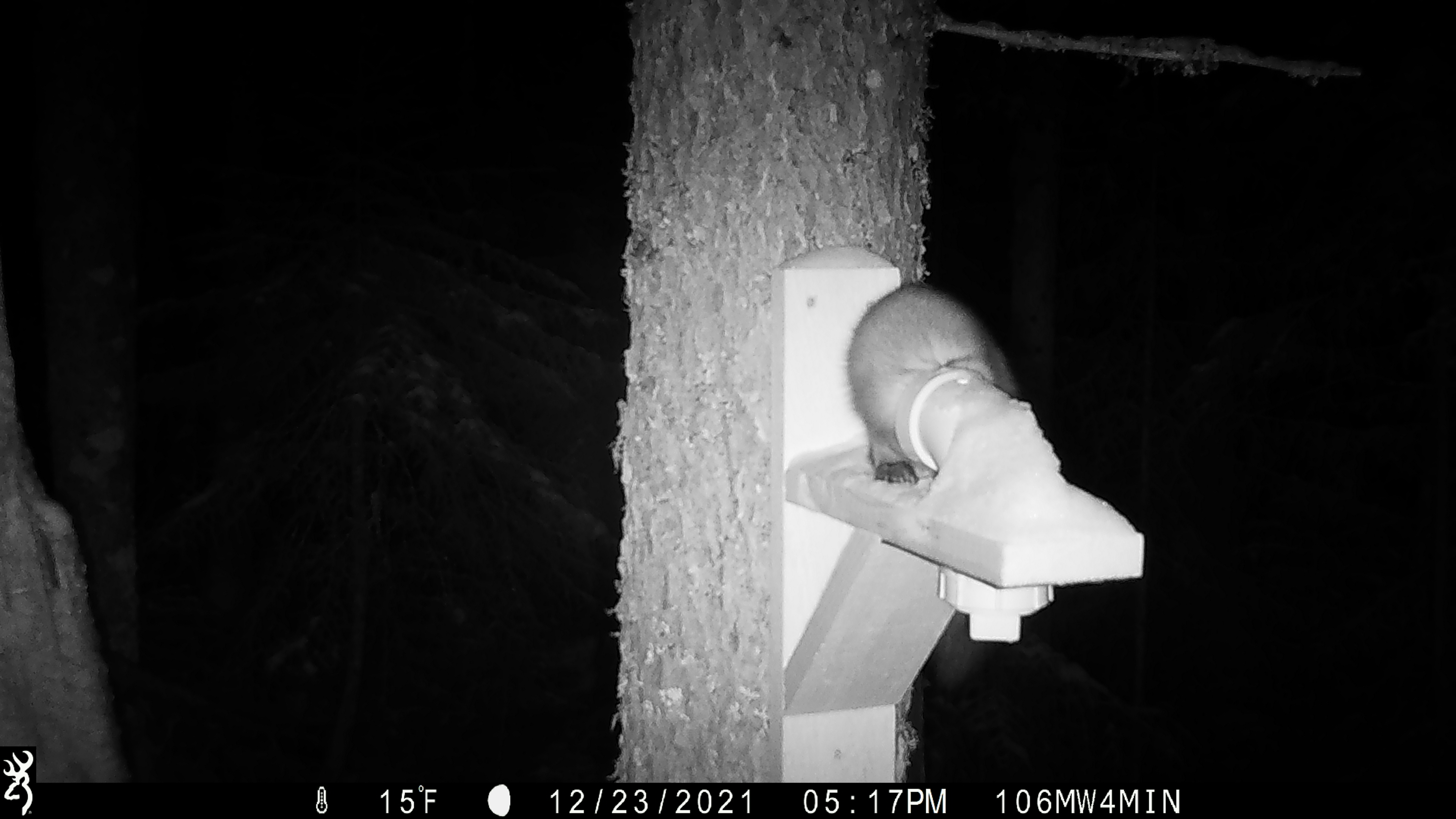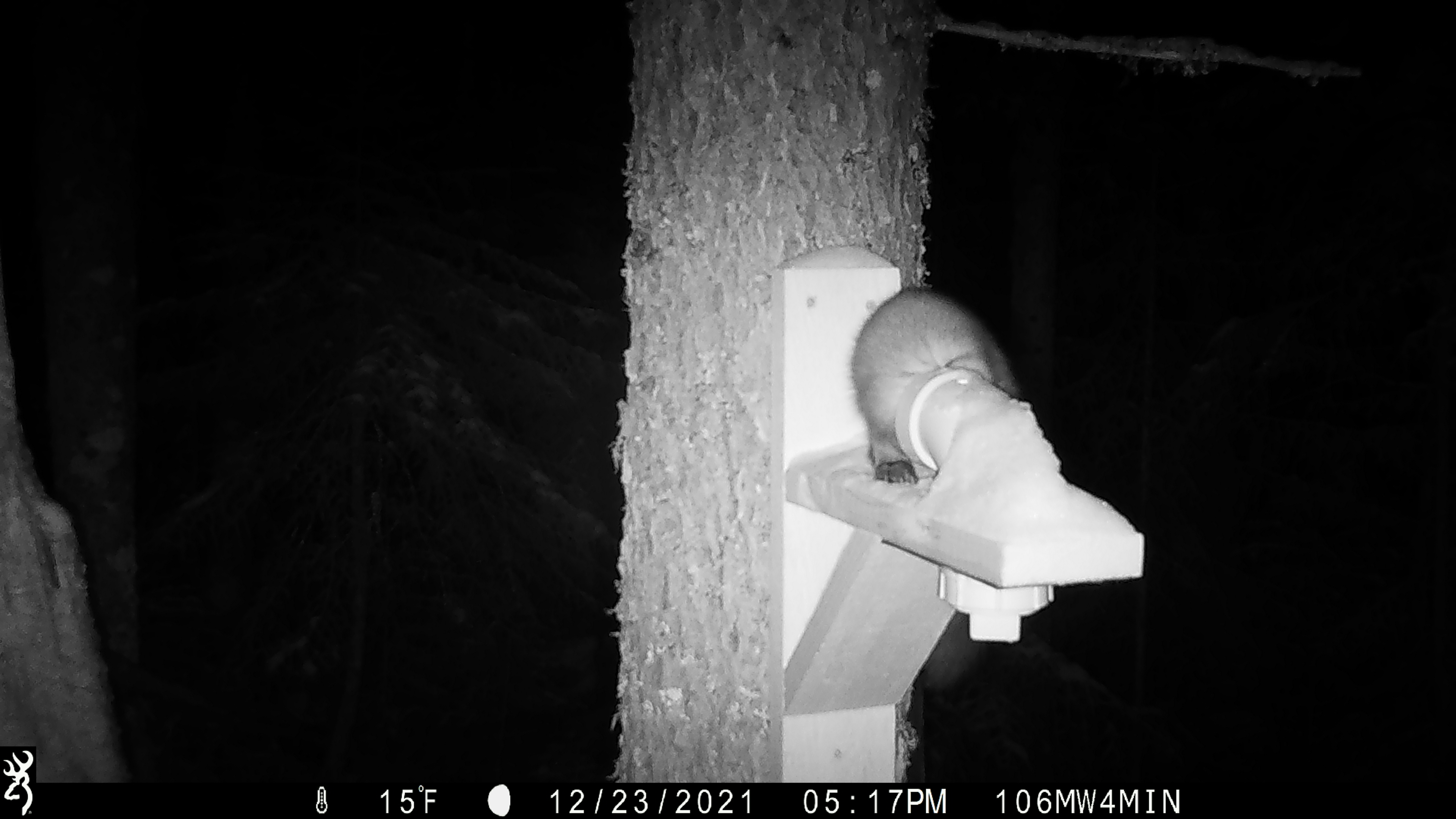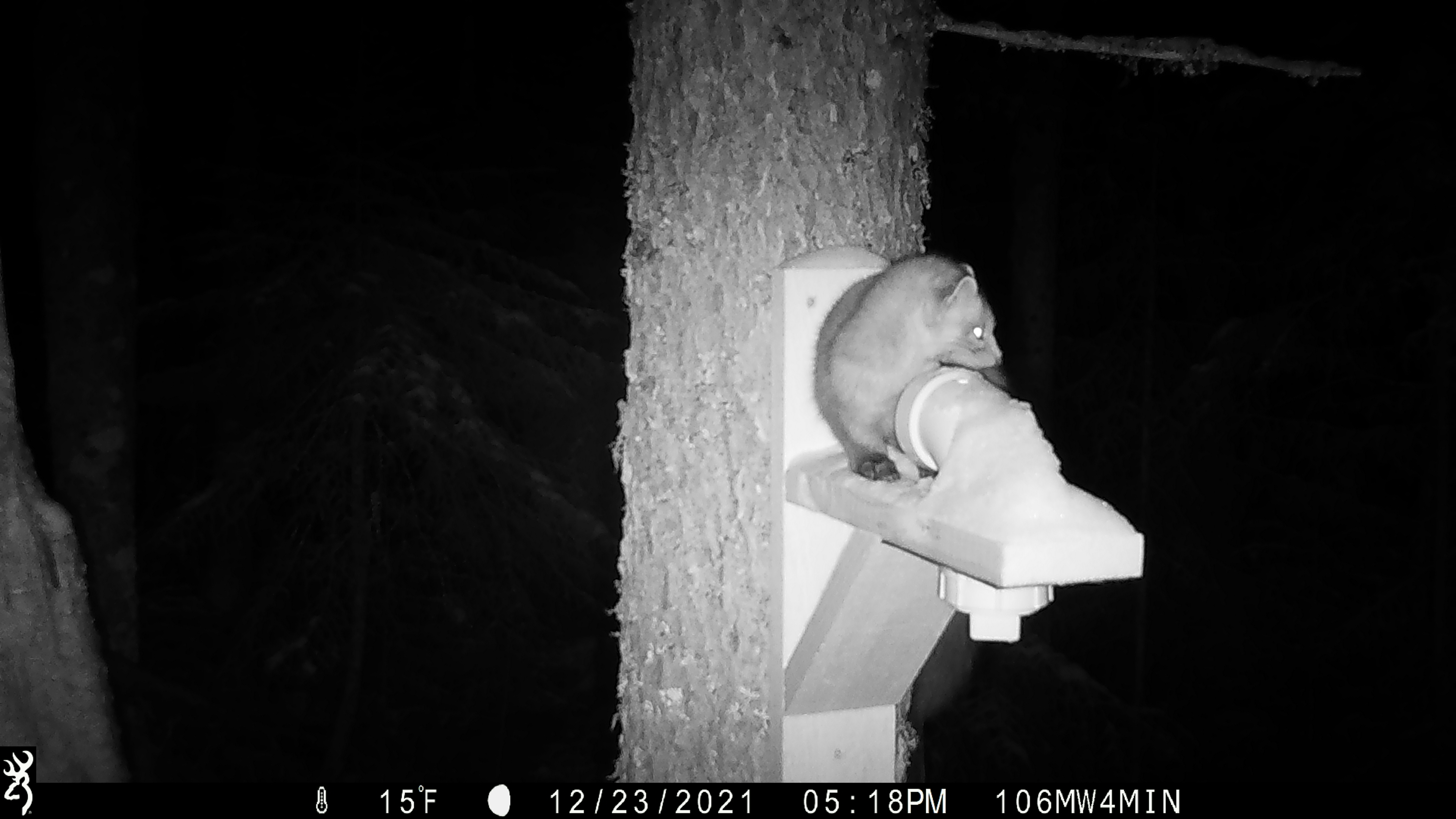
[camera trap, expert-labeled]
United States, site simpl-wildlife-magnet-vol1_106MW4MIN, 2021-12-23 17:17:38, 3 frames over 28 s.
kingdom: Animalia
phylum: Chordata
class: Mammalia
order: Carnivora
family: Mustelidae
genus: Martes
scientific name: Martes americana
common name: american marten